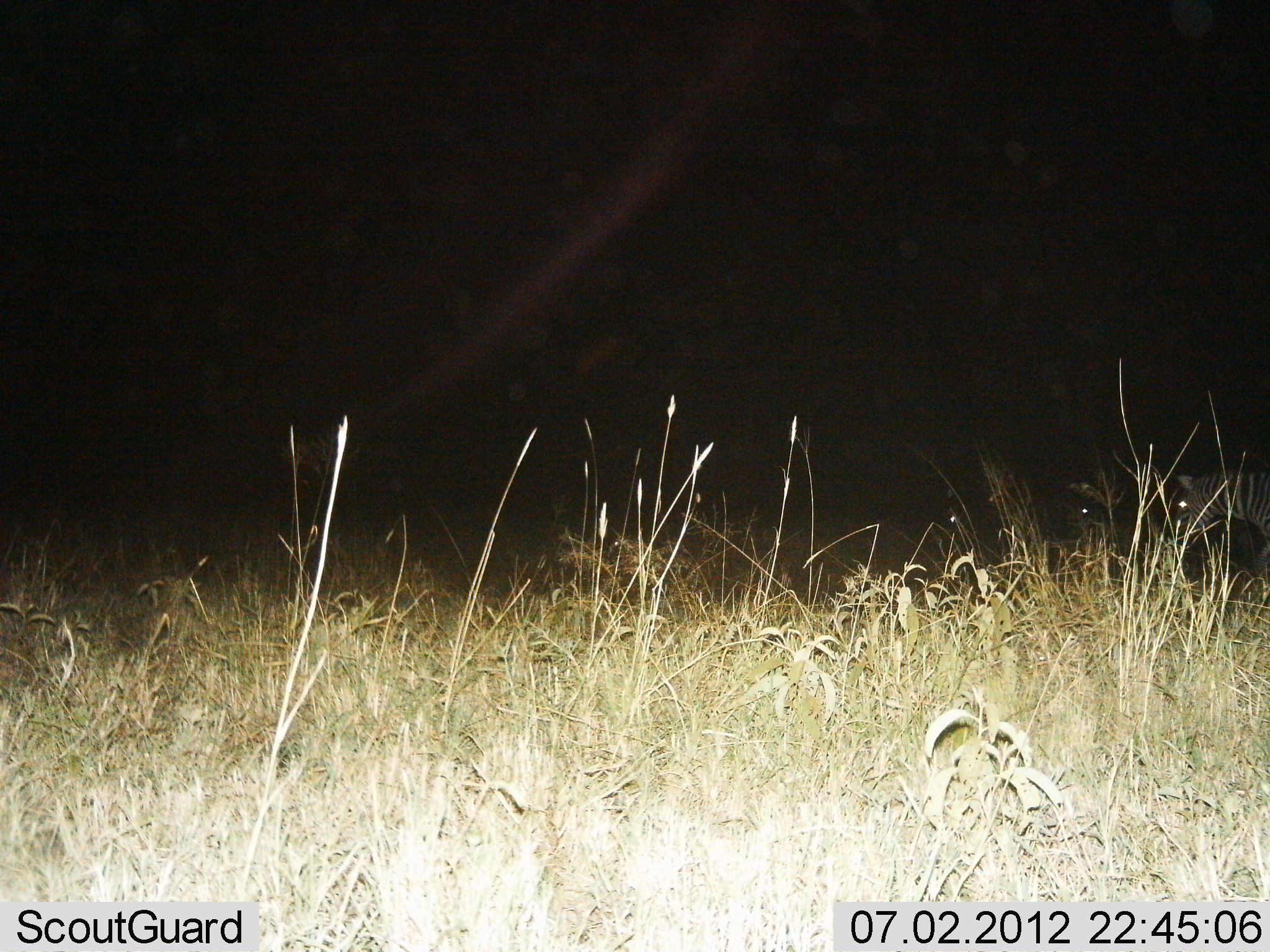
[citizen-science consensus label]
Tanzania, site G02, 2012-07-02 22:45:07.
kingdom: Animalia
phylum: Chordata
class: Mammalia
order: Perissodactyla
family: Equidae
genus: Equus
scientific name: Equus quagga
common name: plains zebra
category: zebra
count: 2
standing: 60%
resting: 0%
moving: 70%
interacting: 10%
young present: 0%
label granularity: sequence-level